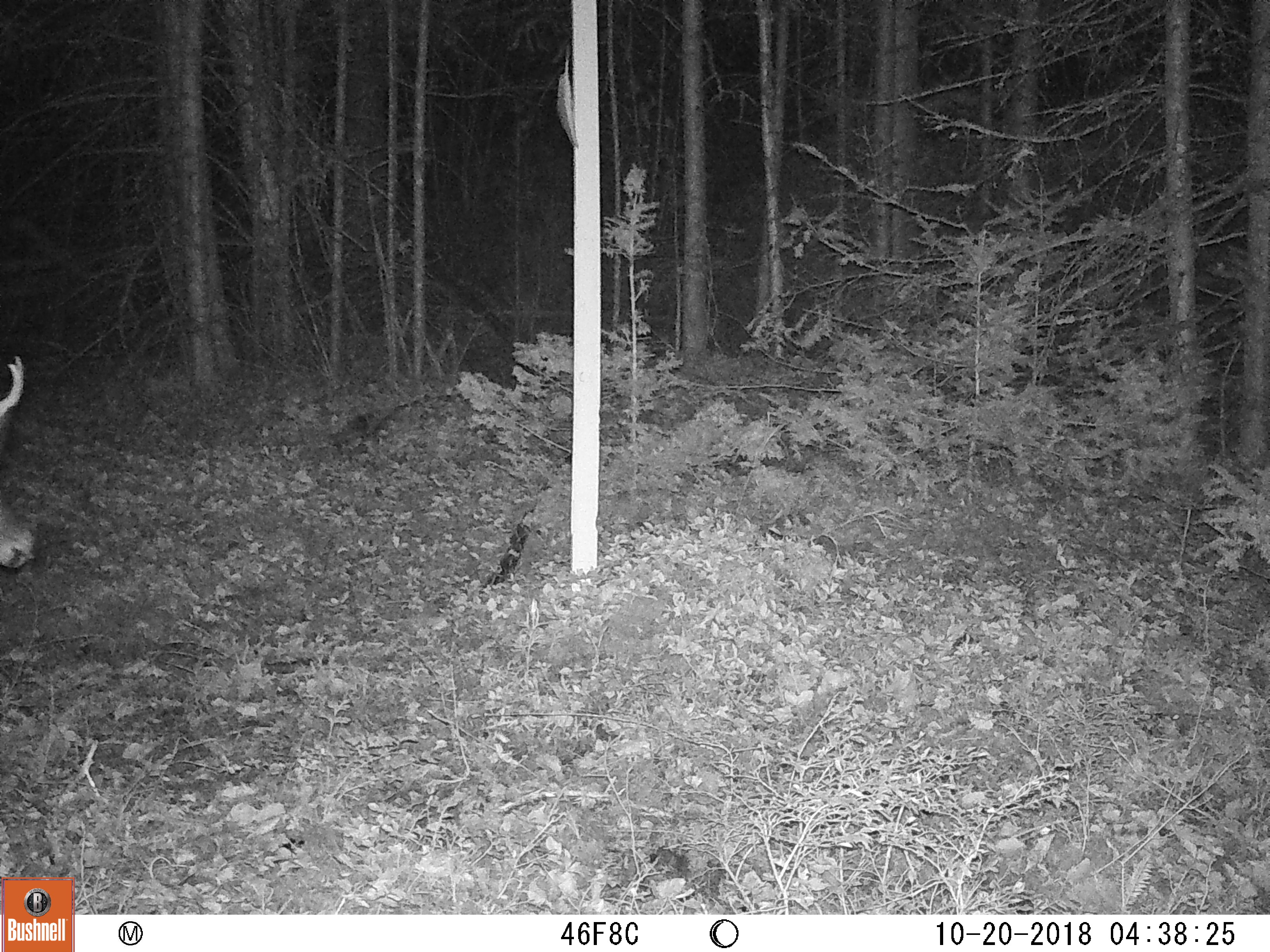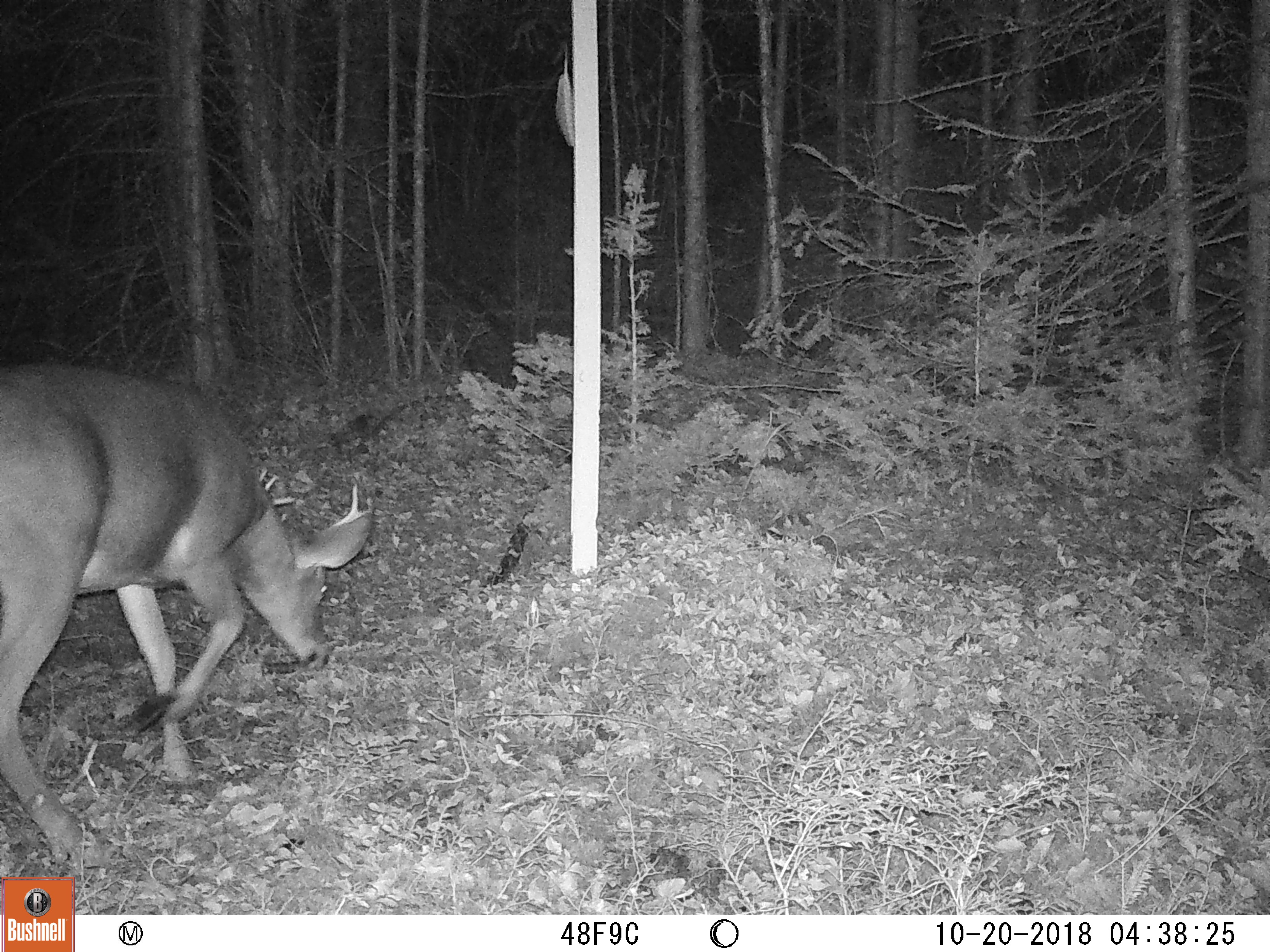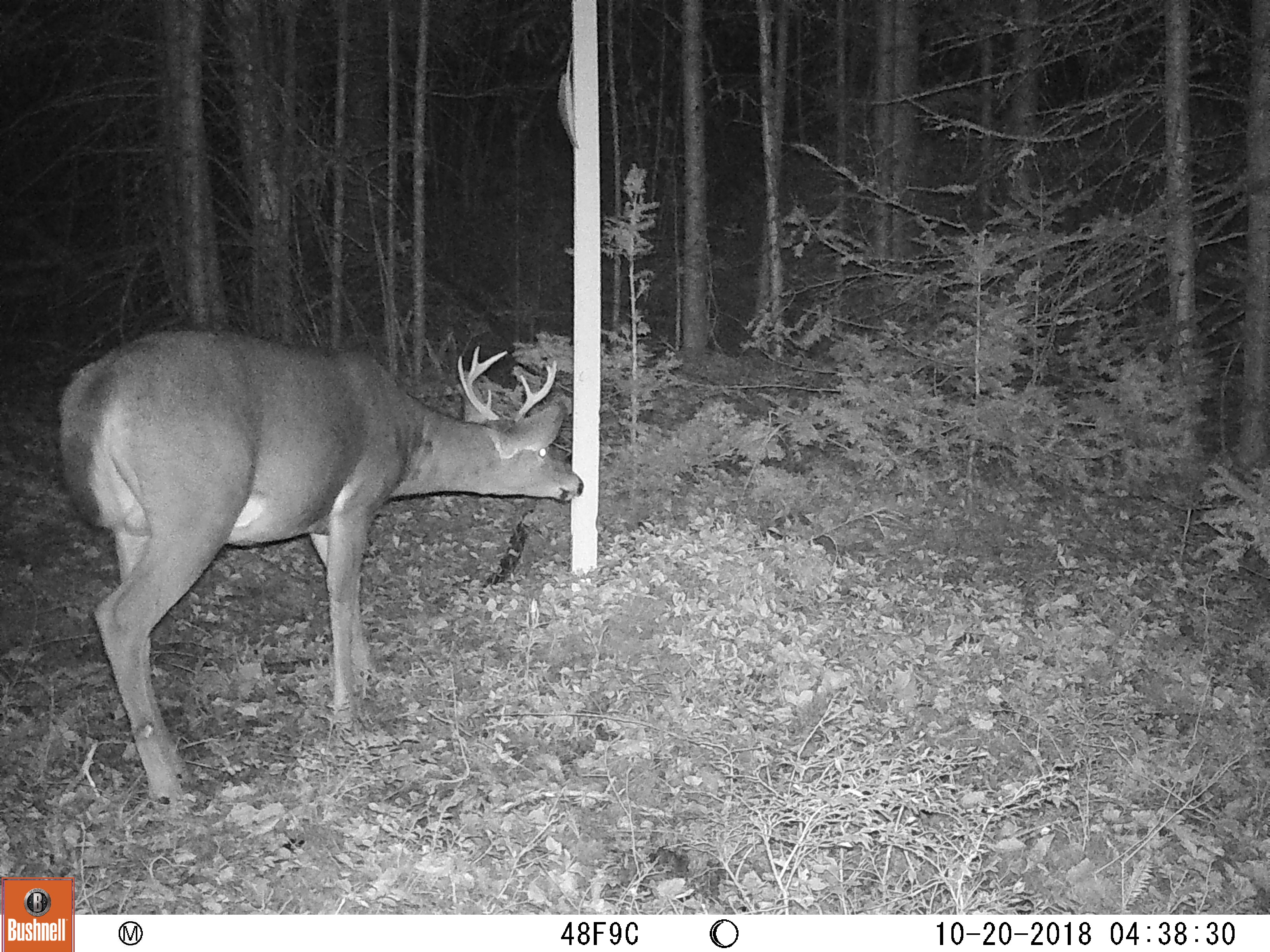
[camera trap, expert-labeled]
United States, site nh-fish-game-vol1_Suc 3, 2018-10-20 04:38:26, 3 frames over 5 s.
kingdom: Animalia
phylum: Chordata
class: Mammalia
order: Artiodactyla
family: Cervidae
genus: Odocoileus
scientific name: Odocoileus virginianus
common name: white-tailed deer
White-tailed deer (Odocoileus virginianus).